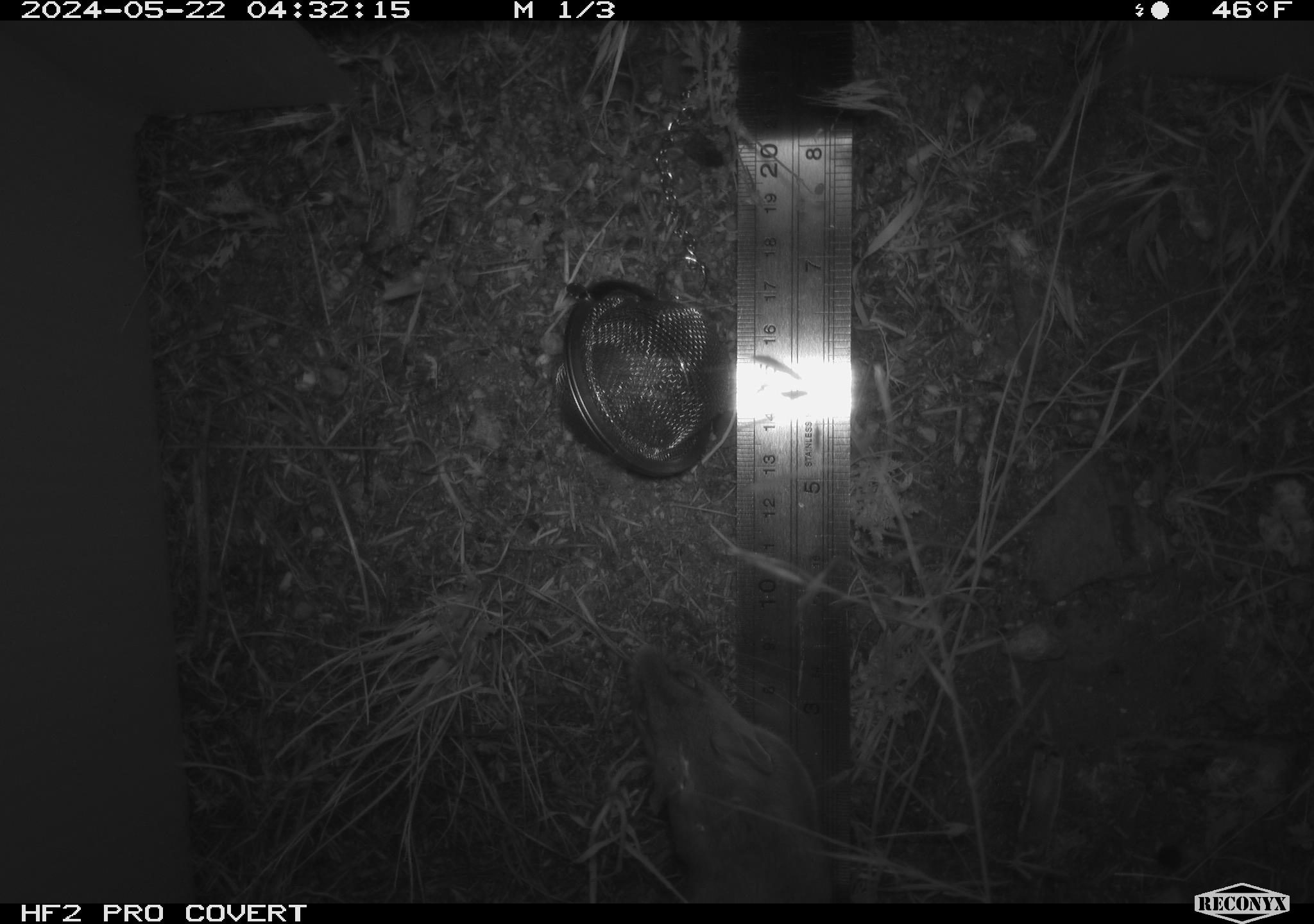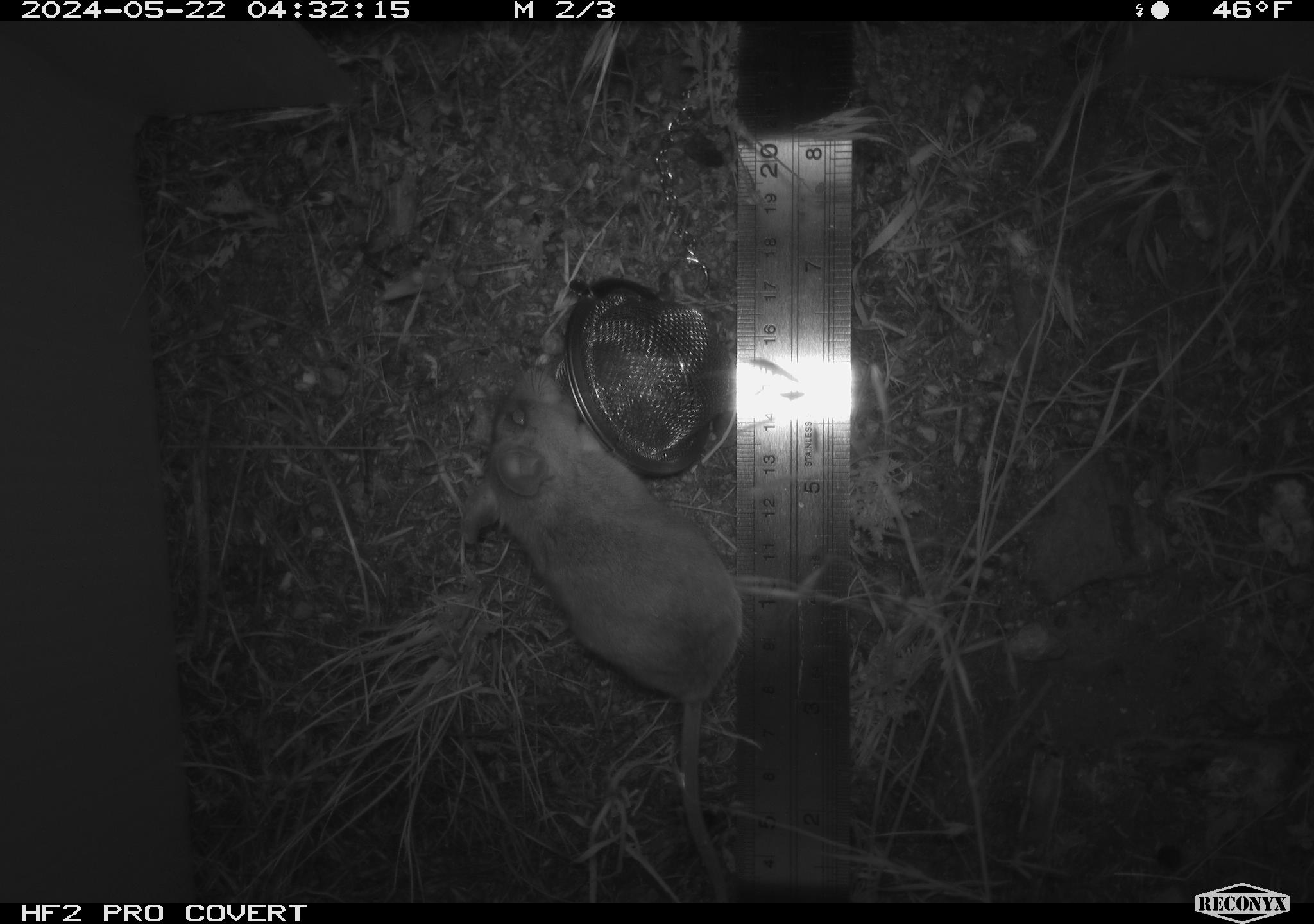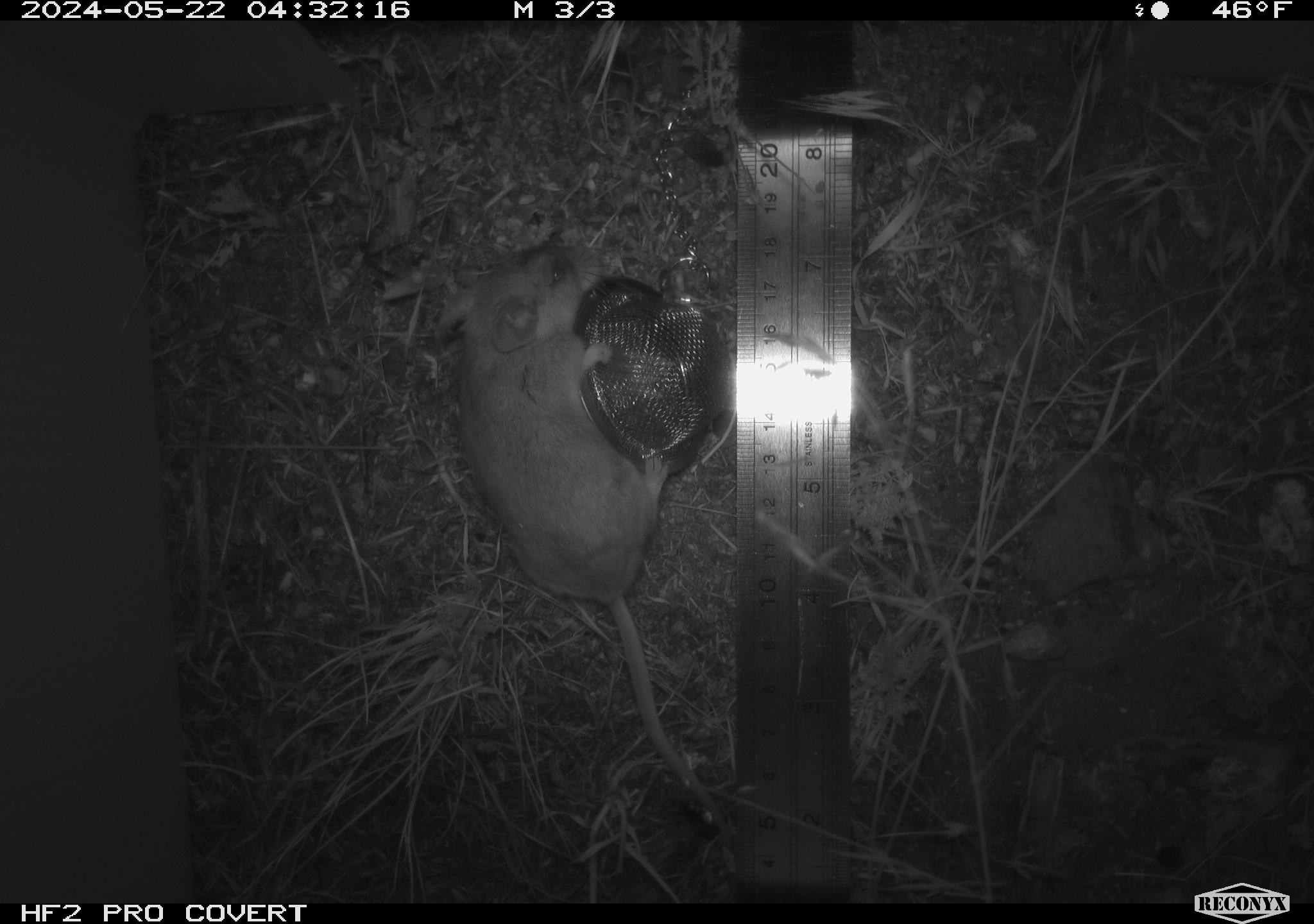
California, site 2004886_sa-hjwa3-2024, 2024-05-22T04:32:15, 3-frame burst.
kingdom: Animalia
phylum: Chordata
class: Mammalia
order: Rodentia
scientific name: Rodentia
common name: rodent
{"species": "rodent (Rodentia)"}